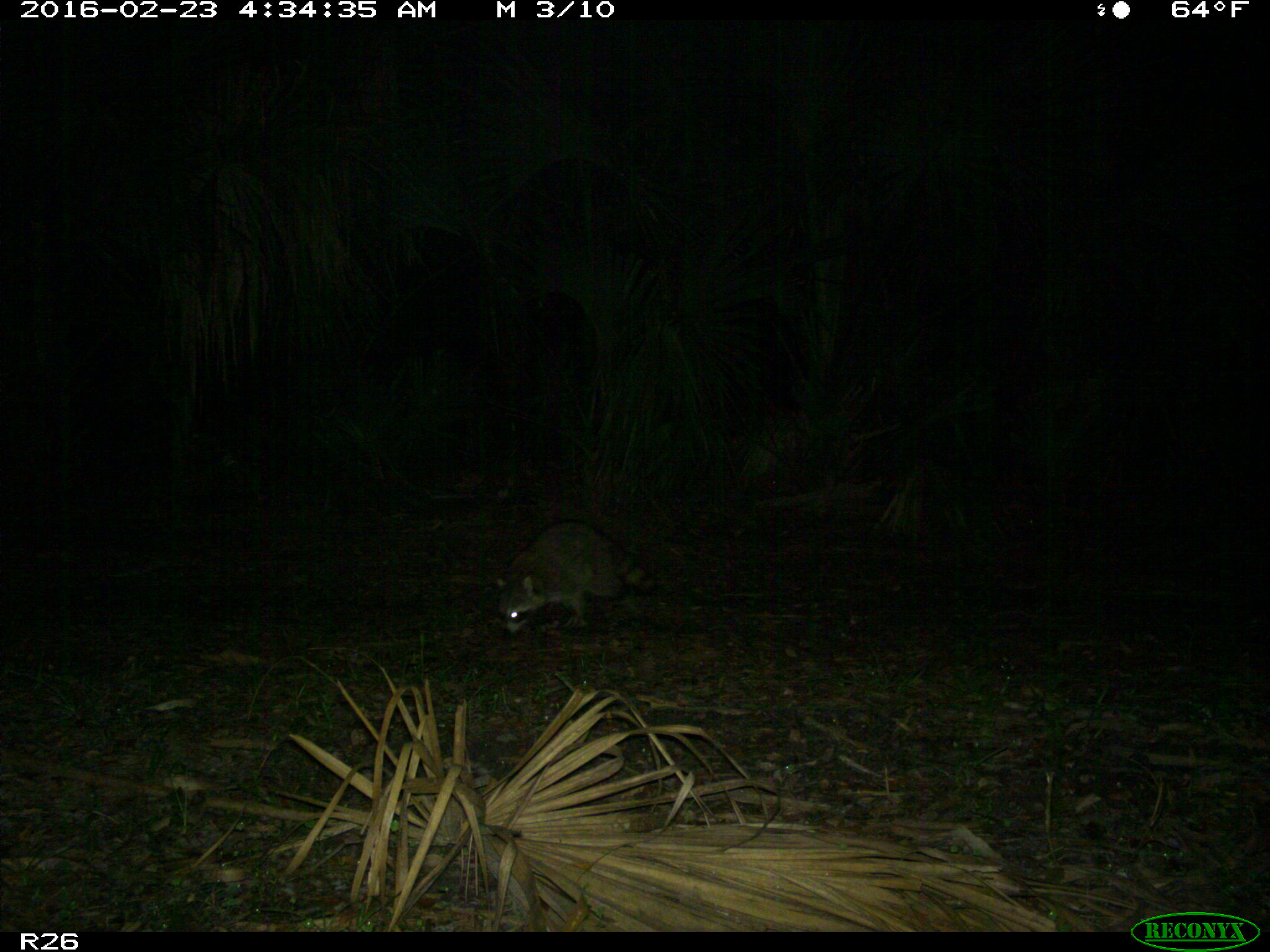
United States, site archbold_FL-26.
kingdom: Animalia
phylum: Chordata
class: Mammalia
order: Carnivora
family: Procyonidae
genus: Procyon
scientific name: Procyon lotor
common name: common raccoon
Procyon lotor (common raccoon).